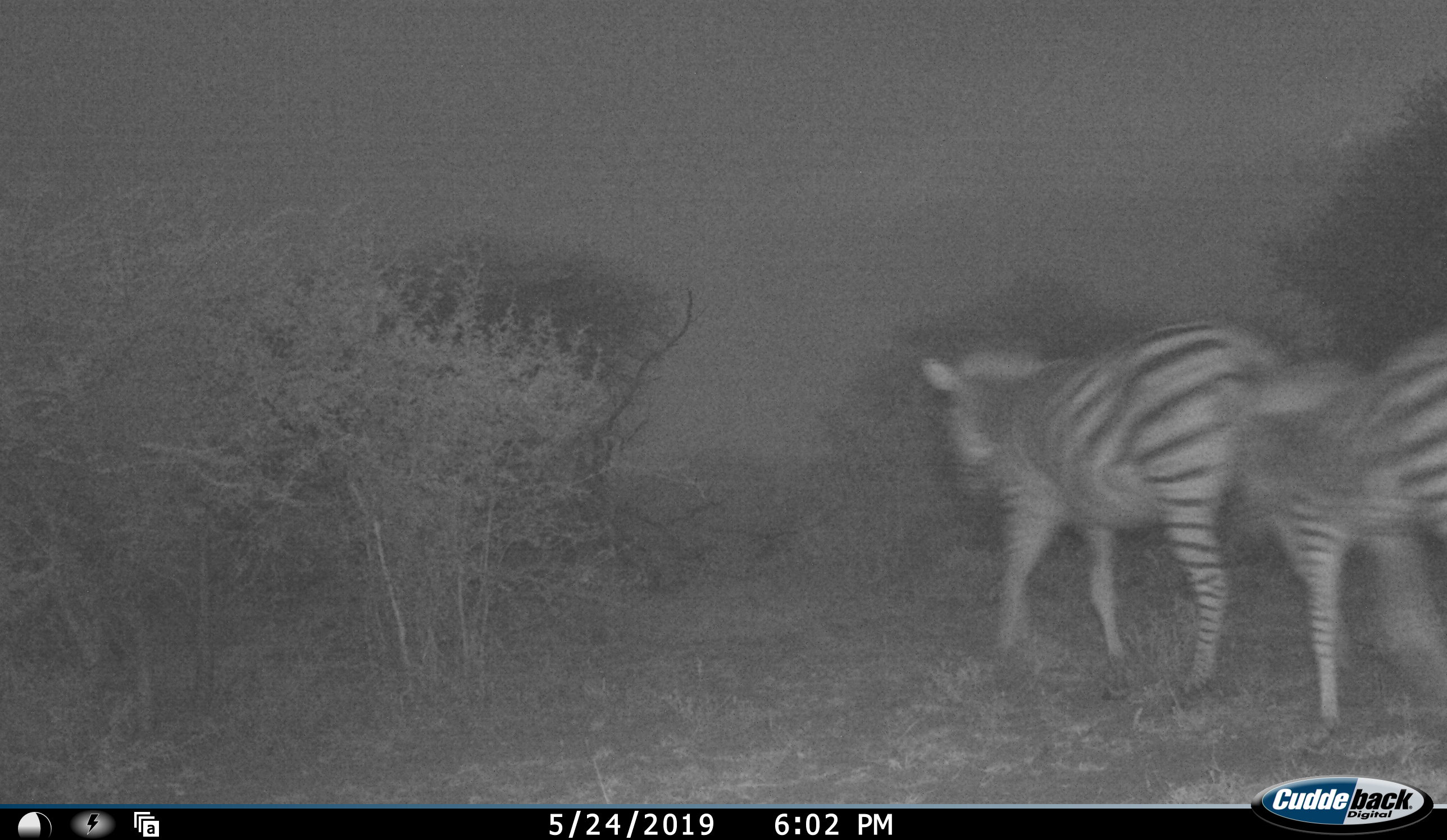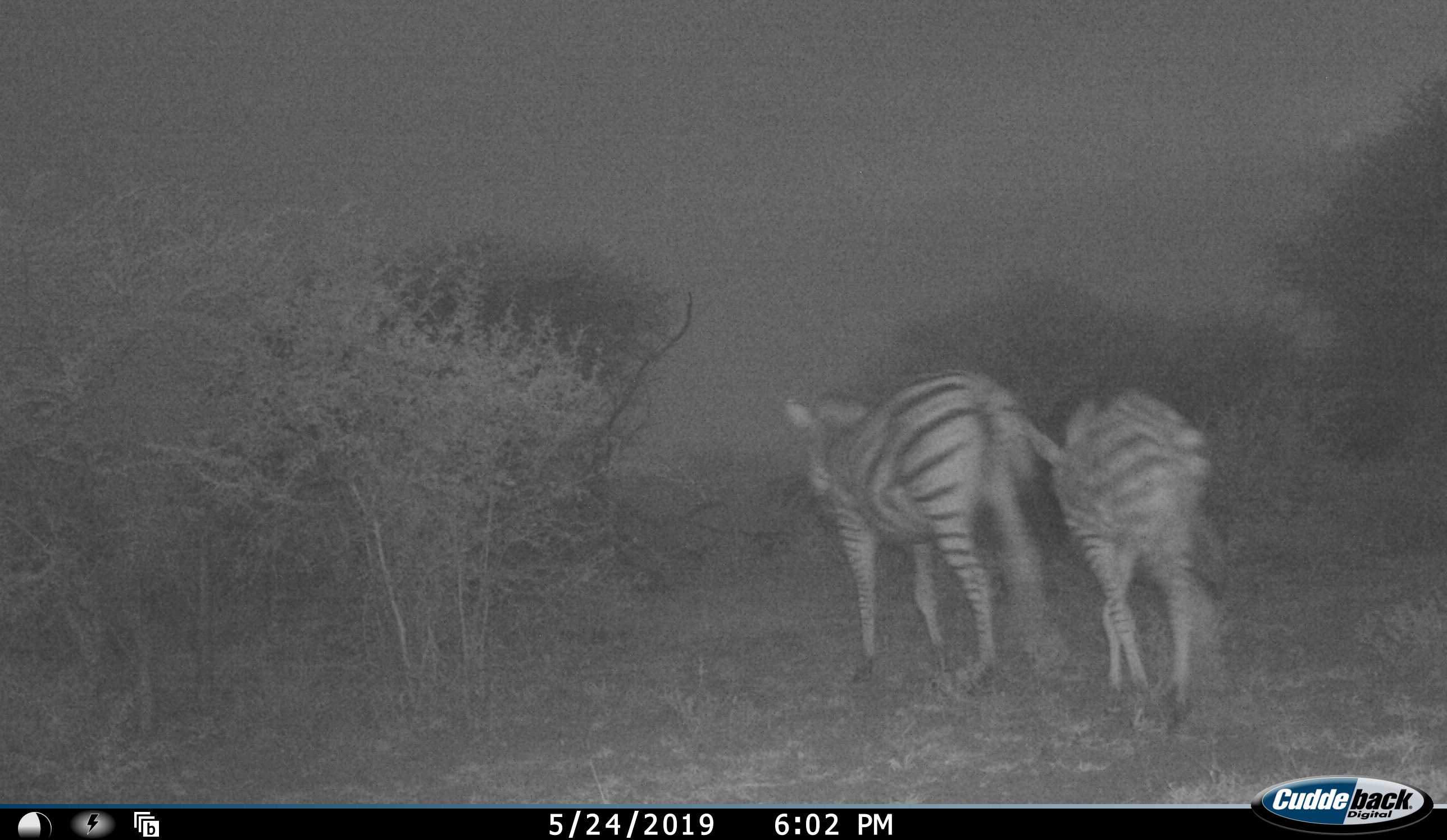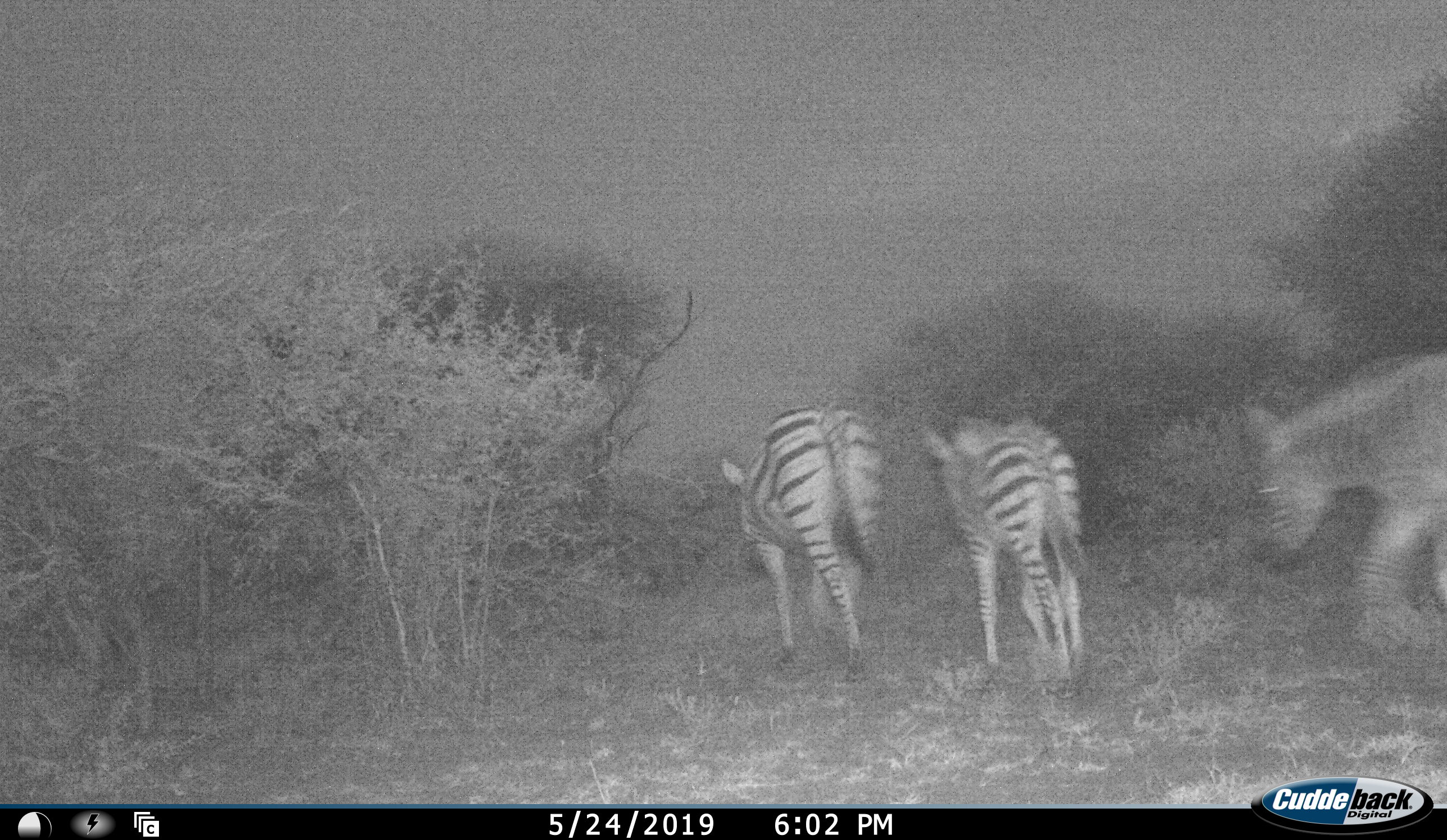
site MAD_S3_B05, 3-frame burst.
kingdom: Animalia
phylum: Chordata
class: Mammalia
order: Perissodactyla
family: Equidae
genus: Equus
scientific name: Equus quagga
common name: plains zebra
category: zebraplains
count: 3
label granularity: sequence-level